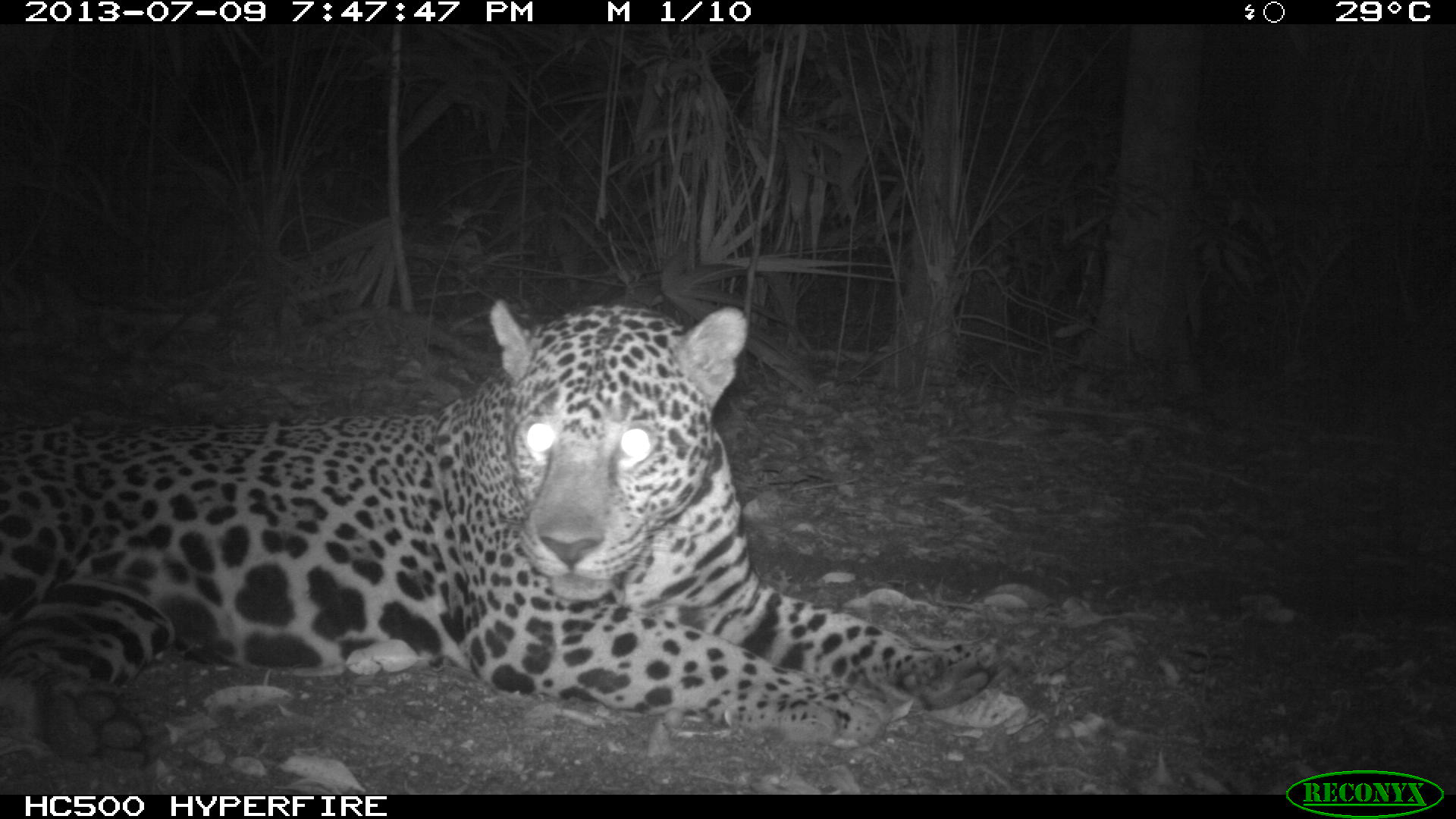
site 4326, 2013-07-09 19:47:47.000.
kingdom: Animalia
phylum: Chordata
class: Mammalia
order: Carnivora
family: Felidae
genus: Panthera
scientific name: Panthera onca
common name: jaguar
Panthera onca (jaguar), count 1, sex male.